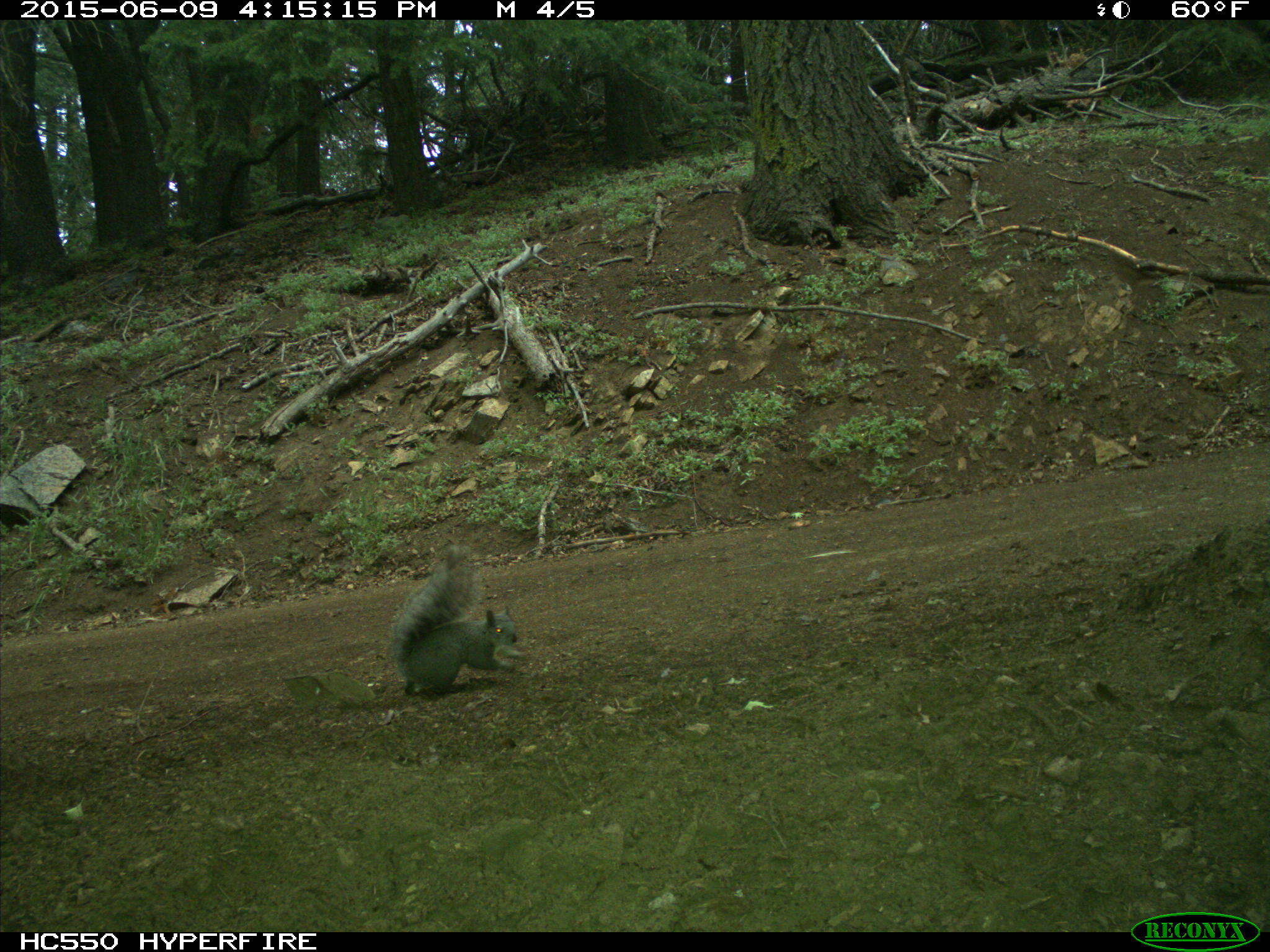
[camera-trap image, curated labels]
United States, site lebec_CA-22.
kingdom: Animalia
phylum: Chordata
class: Mammalia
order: Rodentia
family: Sciuridae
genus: Sciurus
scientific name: Sciurus carolinensis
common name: eastern gray squirrel